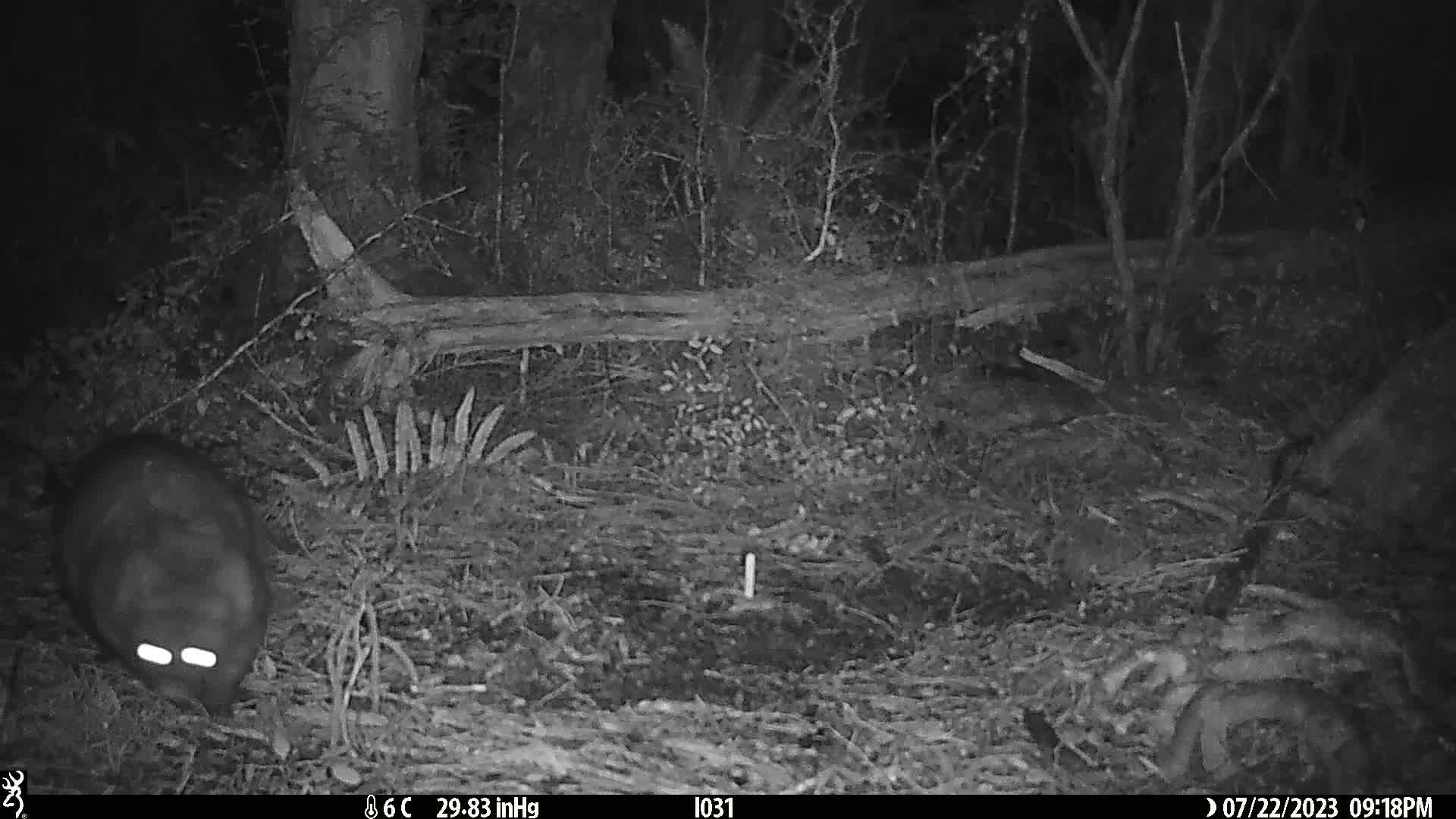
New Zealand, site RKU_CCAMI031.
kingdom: Animalia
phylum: Chordata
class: Mammalia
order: Diprotodontia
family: Phalangeridae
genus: Trichosurus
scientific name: Trichosurus vulpecula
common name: common brushtail possum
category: possum